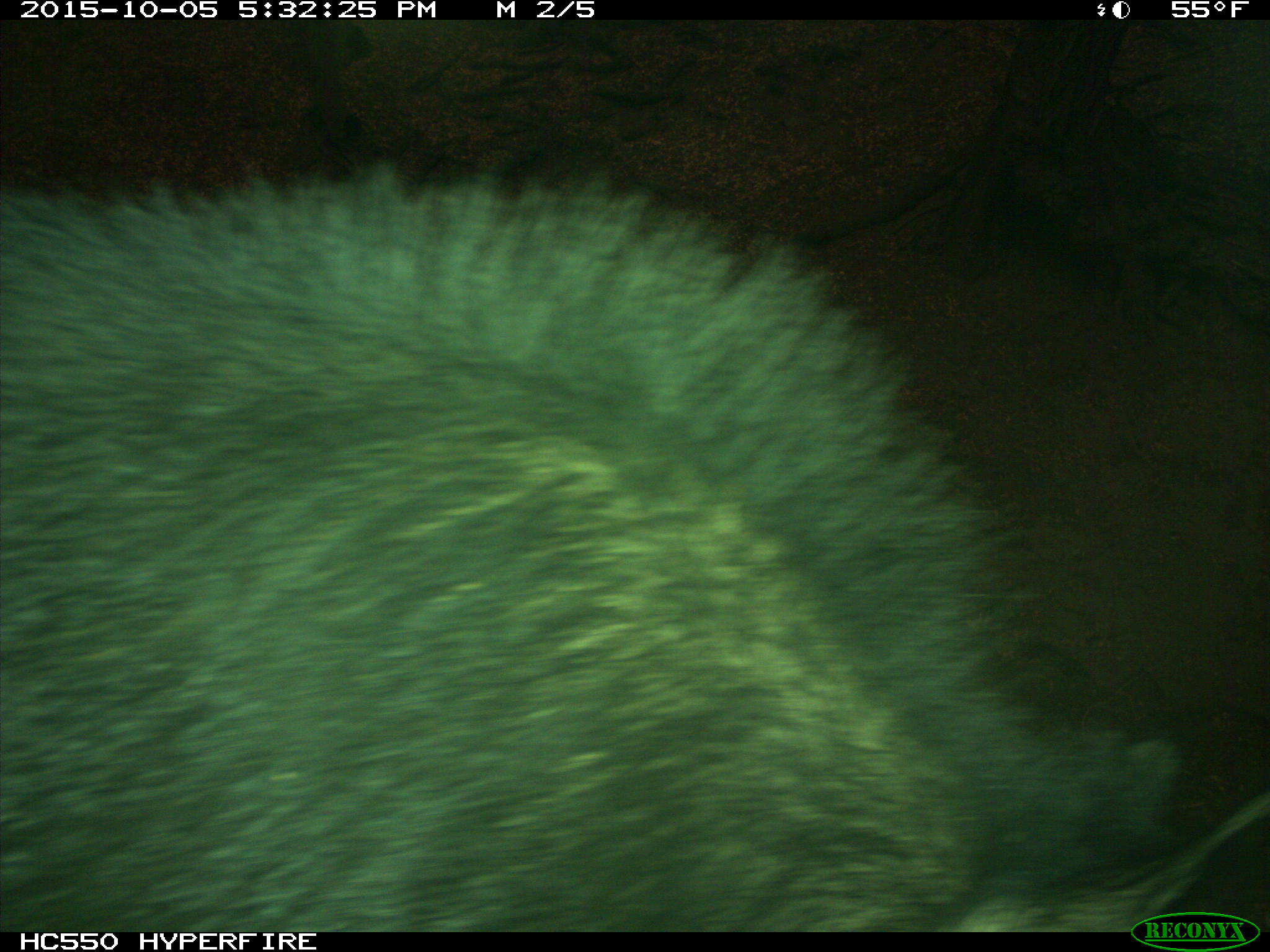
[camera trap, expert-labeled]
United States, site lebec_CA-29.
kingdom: Animalia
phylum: Chordata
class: Mammalia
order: Artiodactyla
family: Suidae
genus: Sus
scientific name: Sus scrofa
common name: wild boar